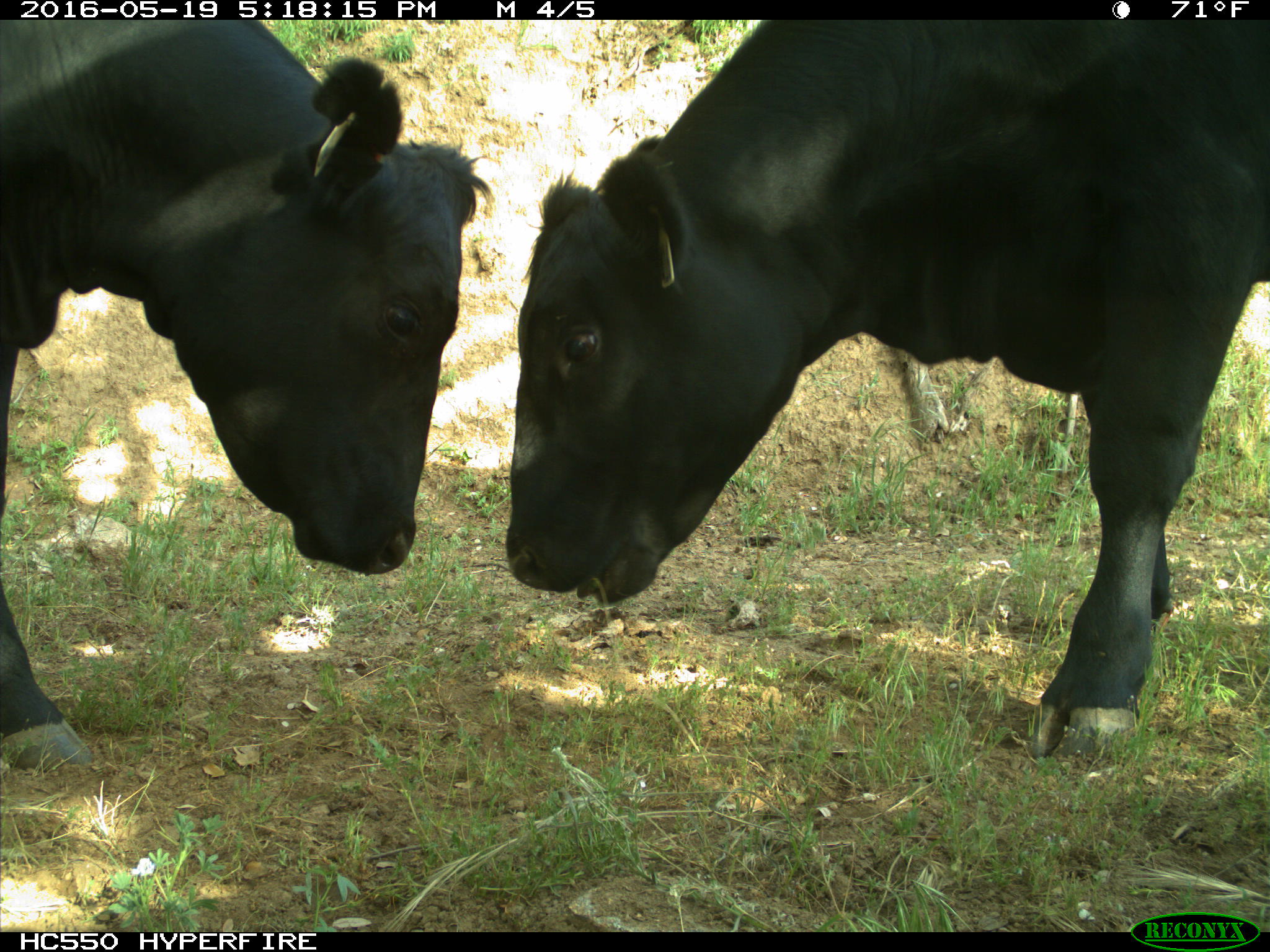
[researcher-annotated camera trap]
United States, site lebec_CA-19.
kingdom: Animalia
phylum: Chordata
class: Mammalia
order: Artiodactyla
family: Bovidae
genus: Bos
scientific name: Bos taurus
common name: domestic cow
Bos taurus (domestic cow).